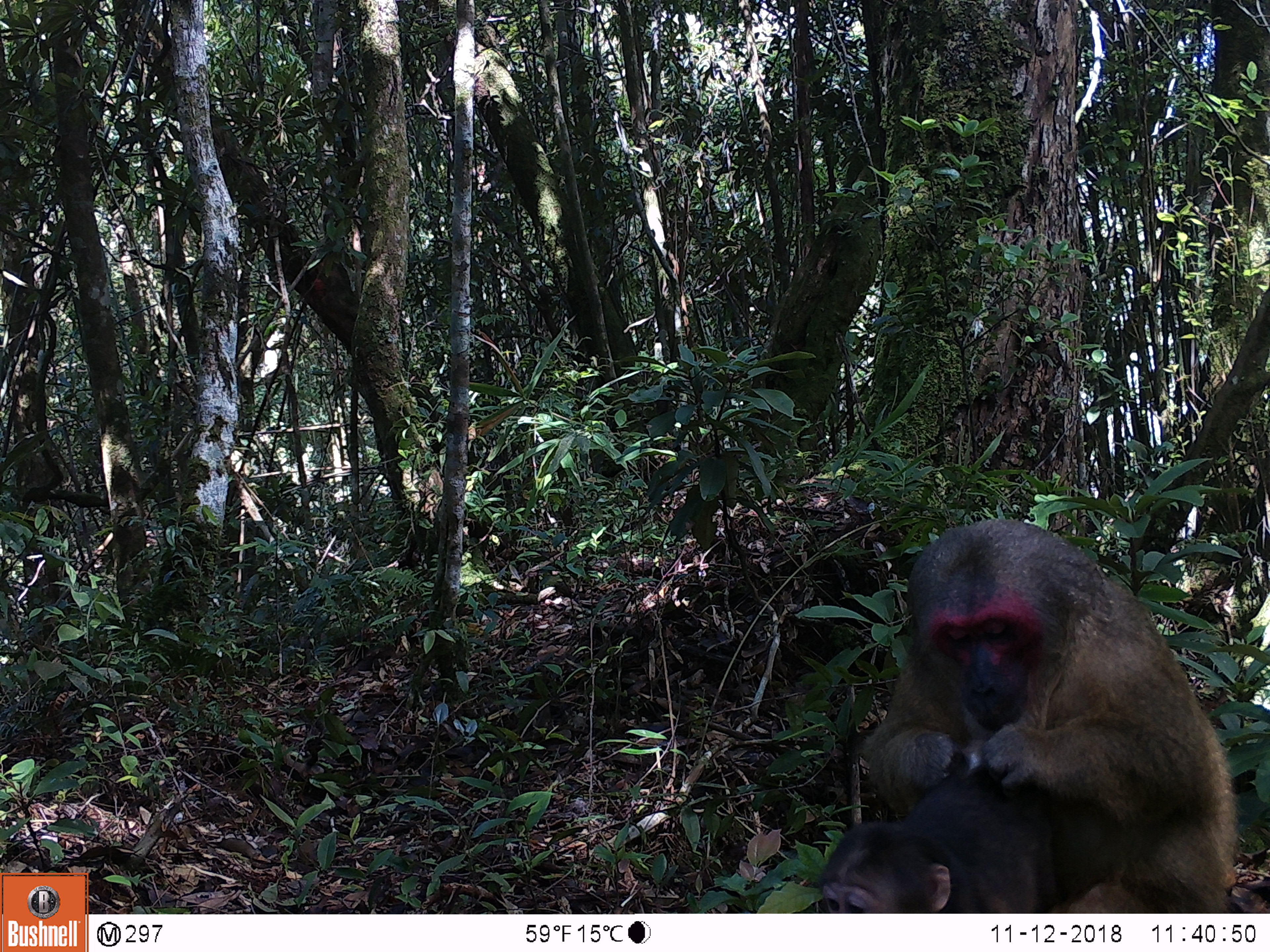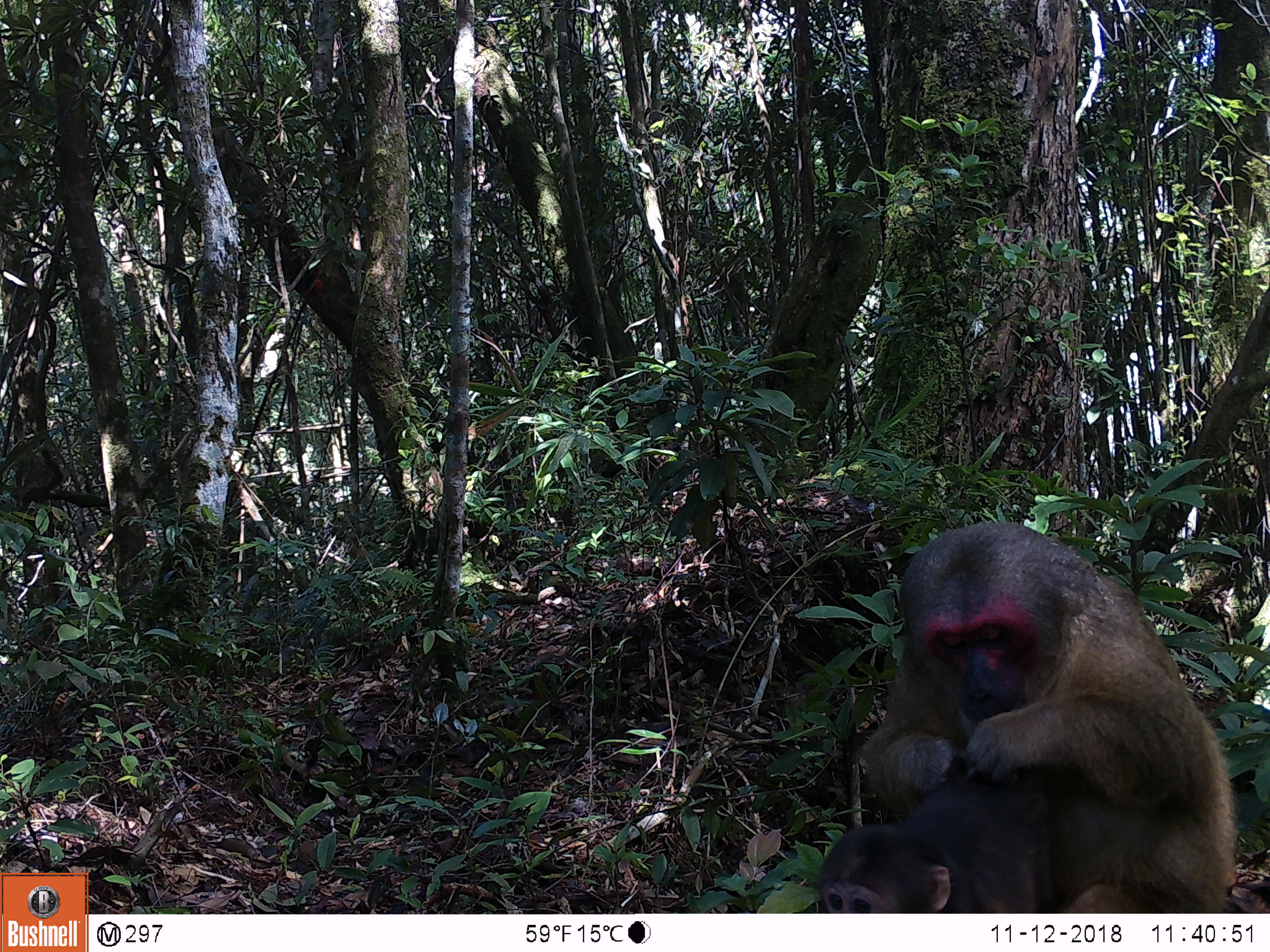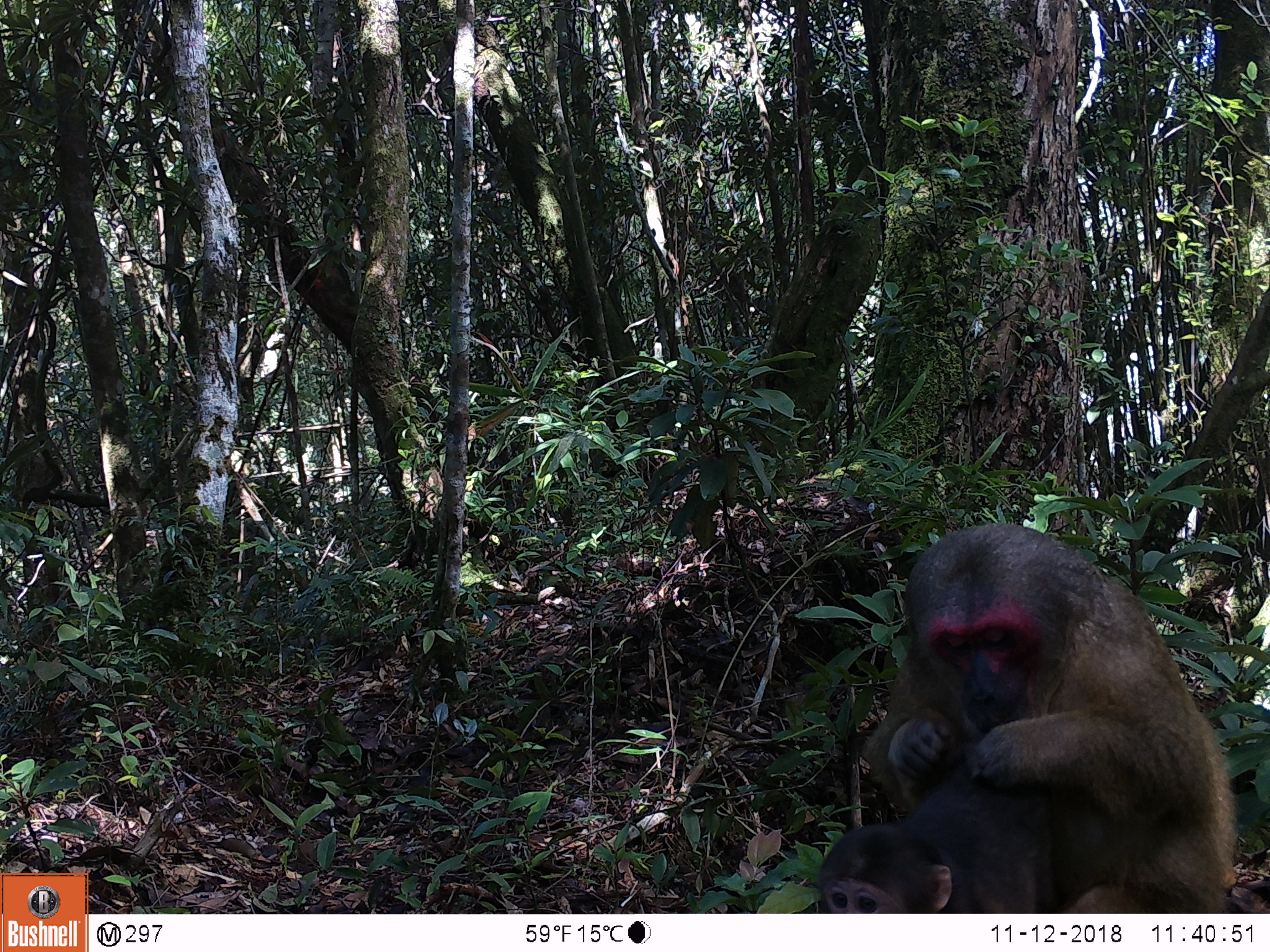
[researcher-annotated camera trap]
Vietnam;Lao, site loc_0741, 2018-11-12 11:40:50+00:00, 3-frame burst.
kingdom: Animalia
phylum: Chordata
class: Mammalia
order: Primates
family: Cercopithecidae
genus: Macaca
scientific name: Macaca arctoides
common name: stump-tailed macaque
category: stump tailed macaque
Stump tailed macaque (stump-tailed macaque) (Macaca arctoides). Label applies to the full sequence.